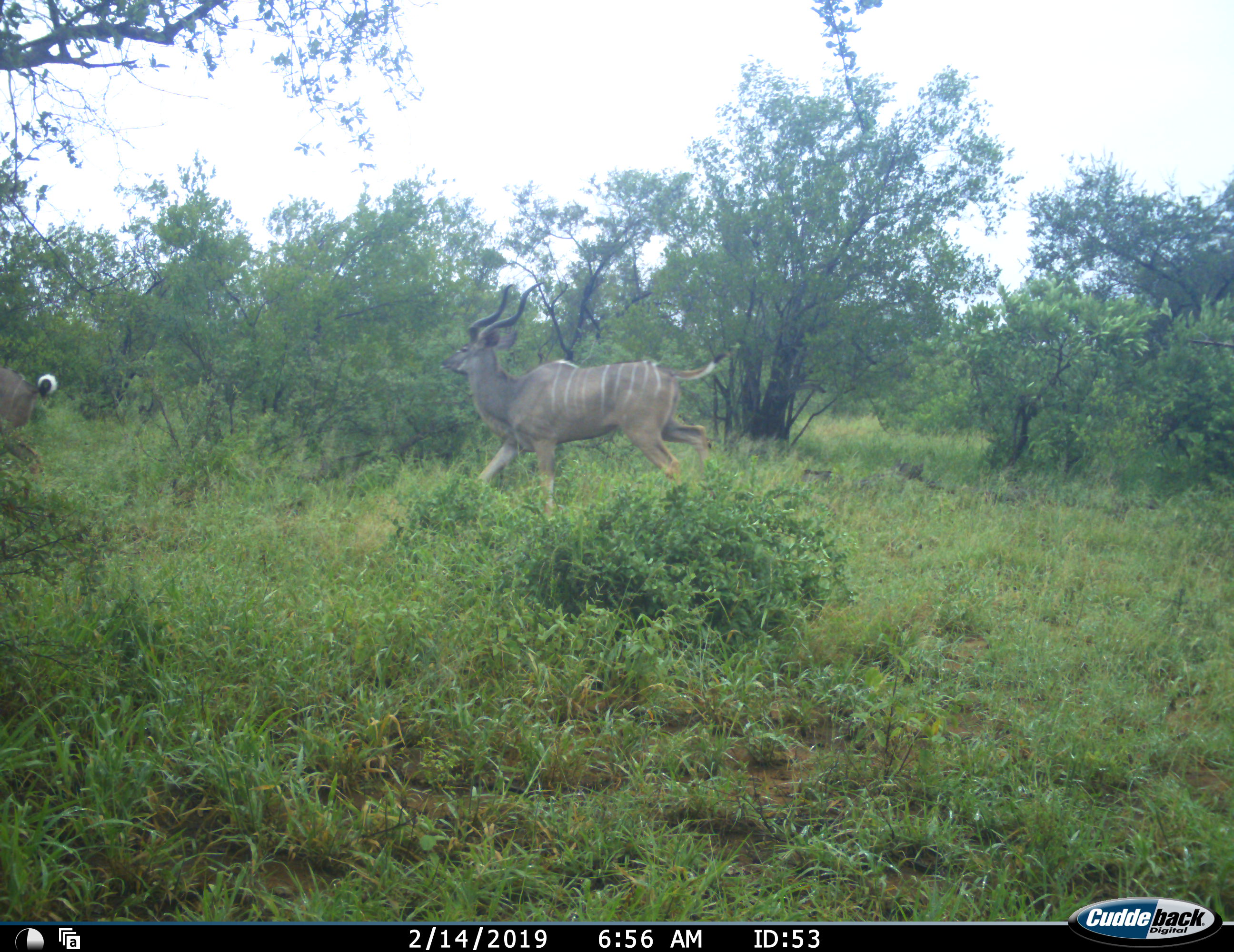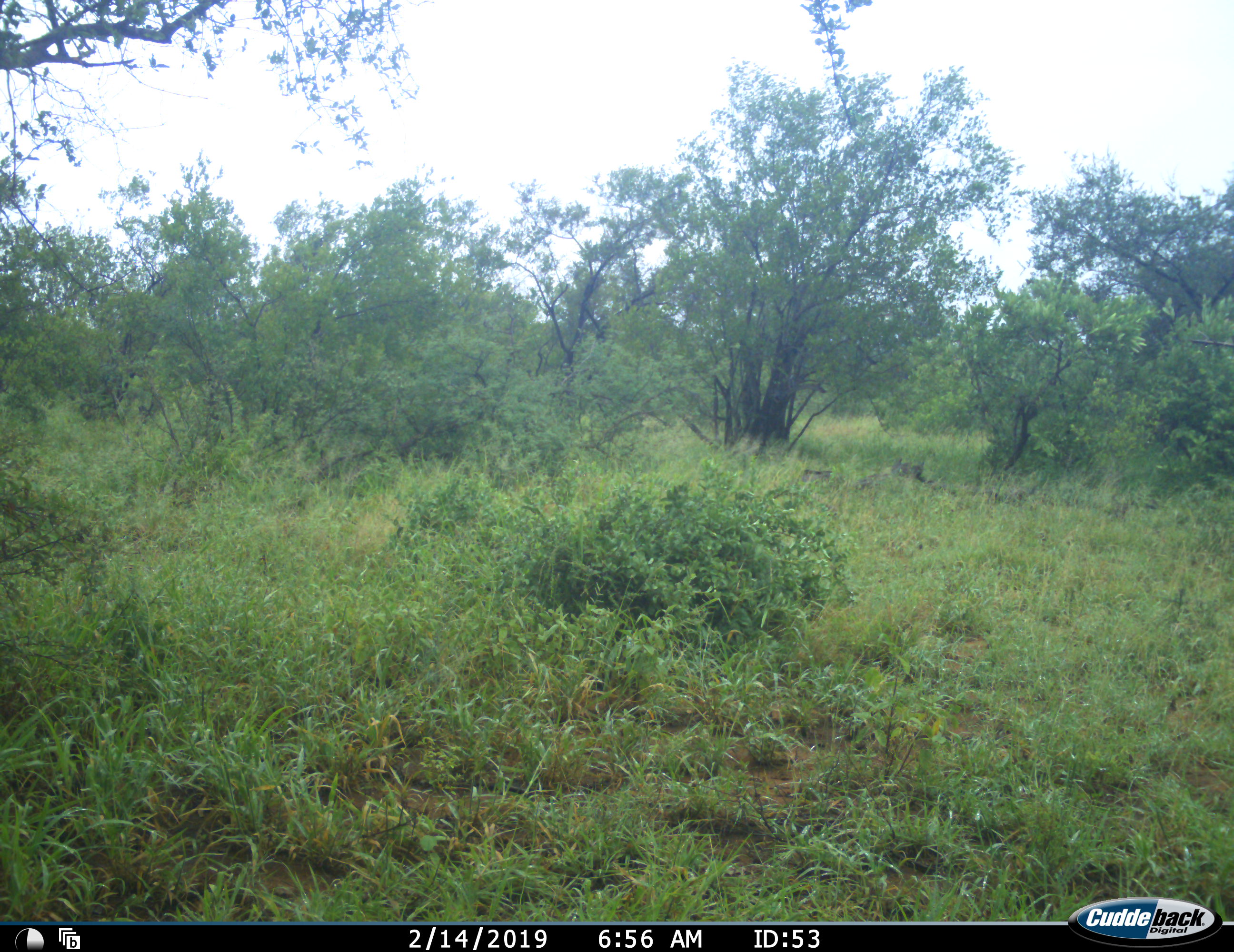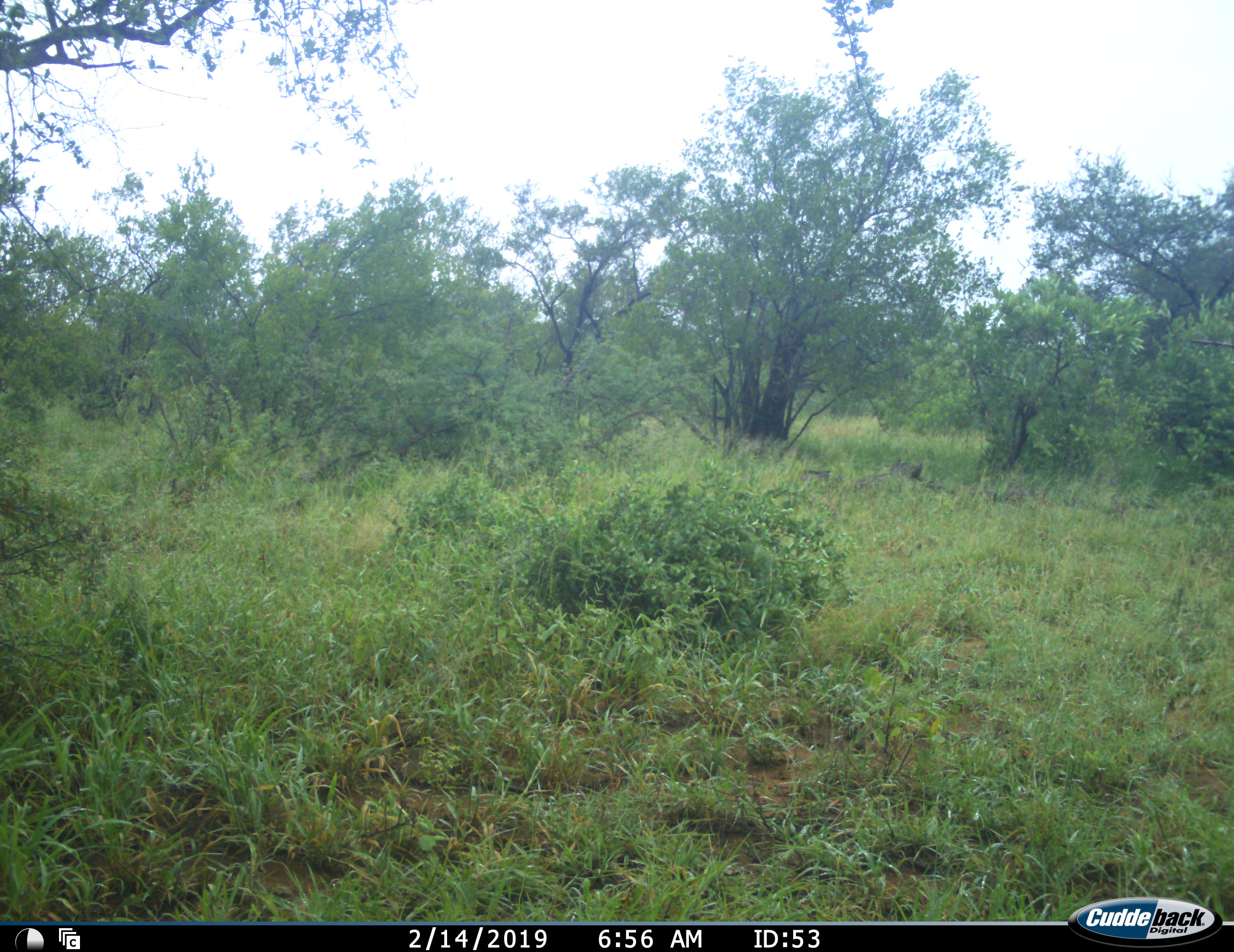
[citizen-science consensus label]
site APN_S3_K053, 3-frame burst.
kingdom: Animalia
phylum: Chordata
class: Mammalia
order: Artiodactyla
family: Bovidae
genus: Tragelaphus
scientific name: Tragelaphus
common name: kudu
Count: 2.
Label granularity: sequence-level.